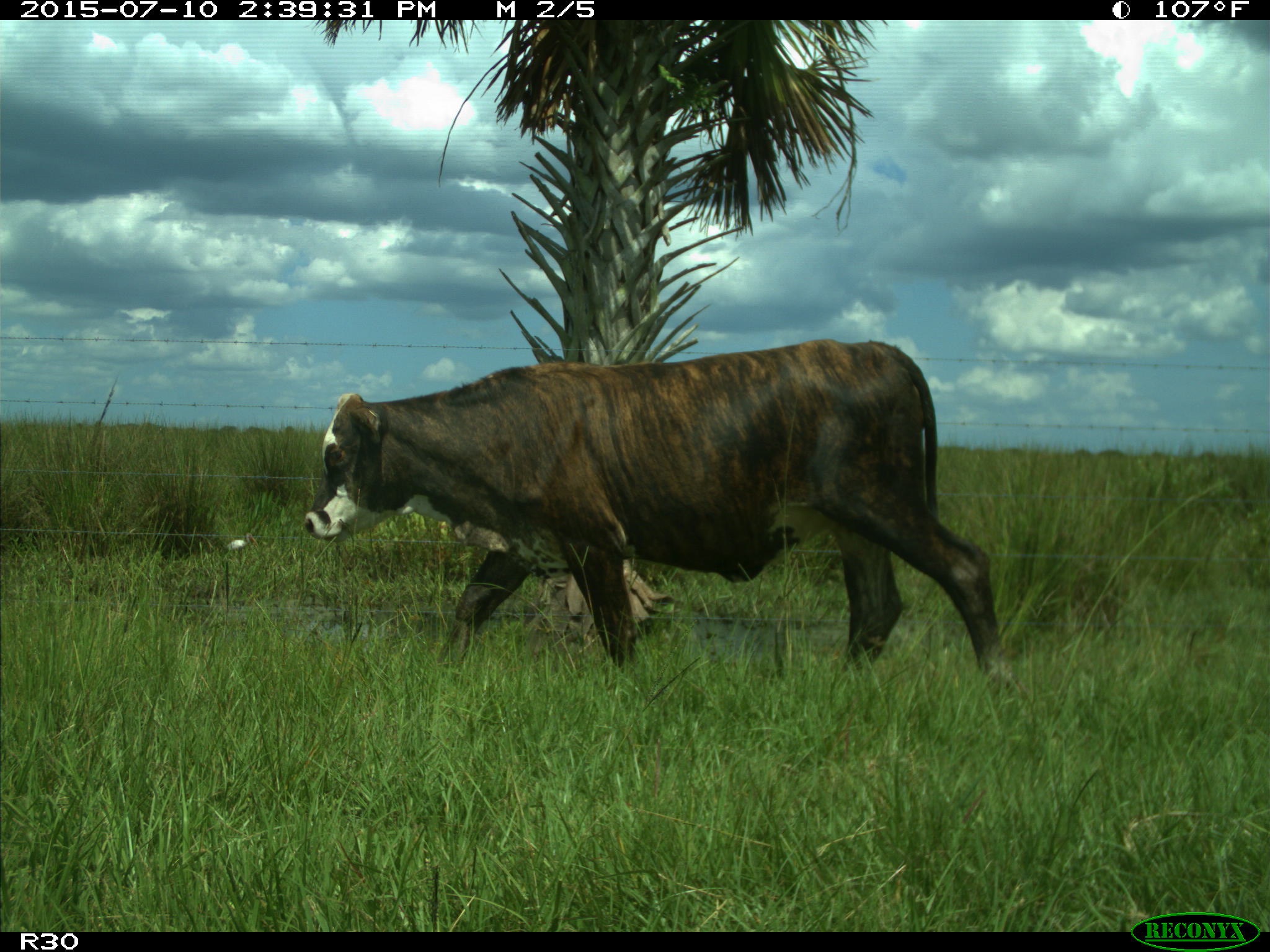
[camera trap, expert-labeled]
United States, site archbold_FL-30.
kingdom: Animalia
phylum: Chordata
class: Mammalia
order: Artiodactyla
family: Bovidae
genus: Bos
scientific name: Bos taurus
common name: domestic cow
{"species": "Bos taurus (domestic cow)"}